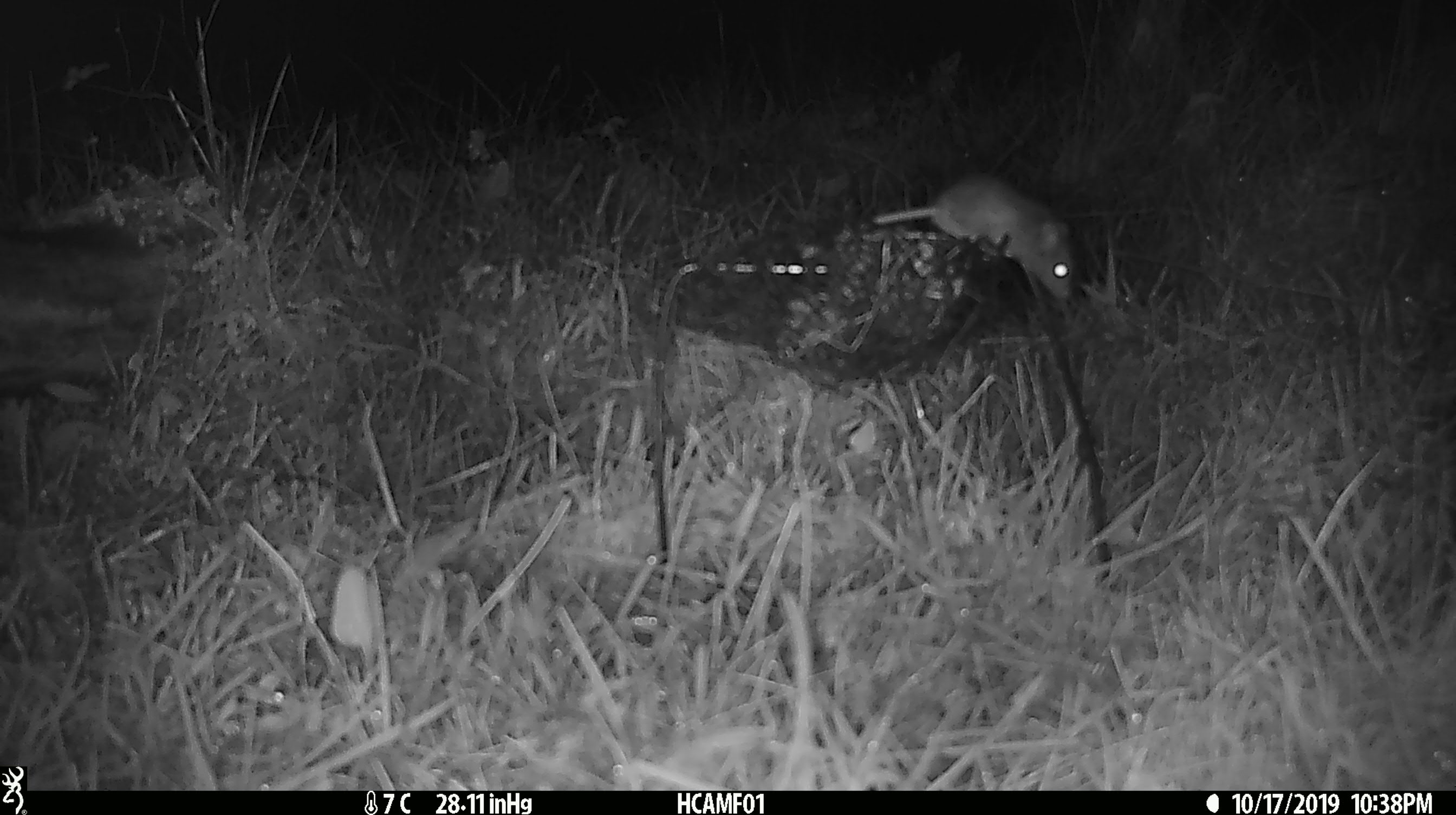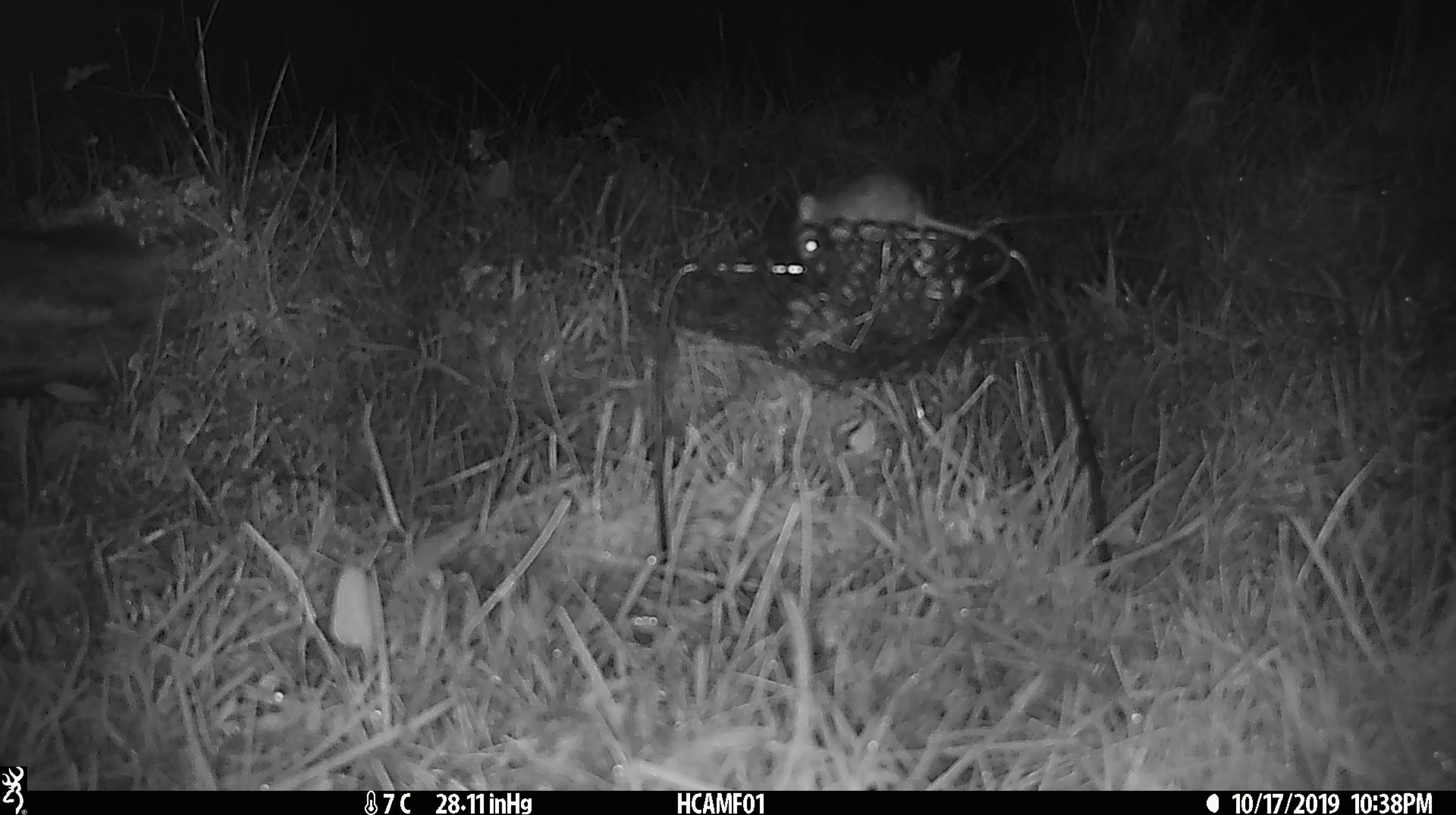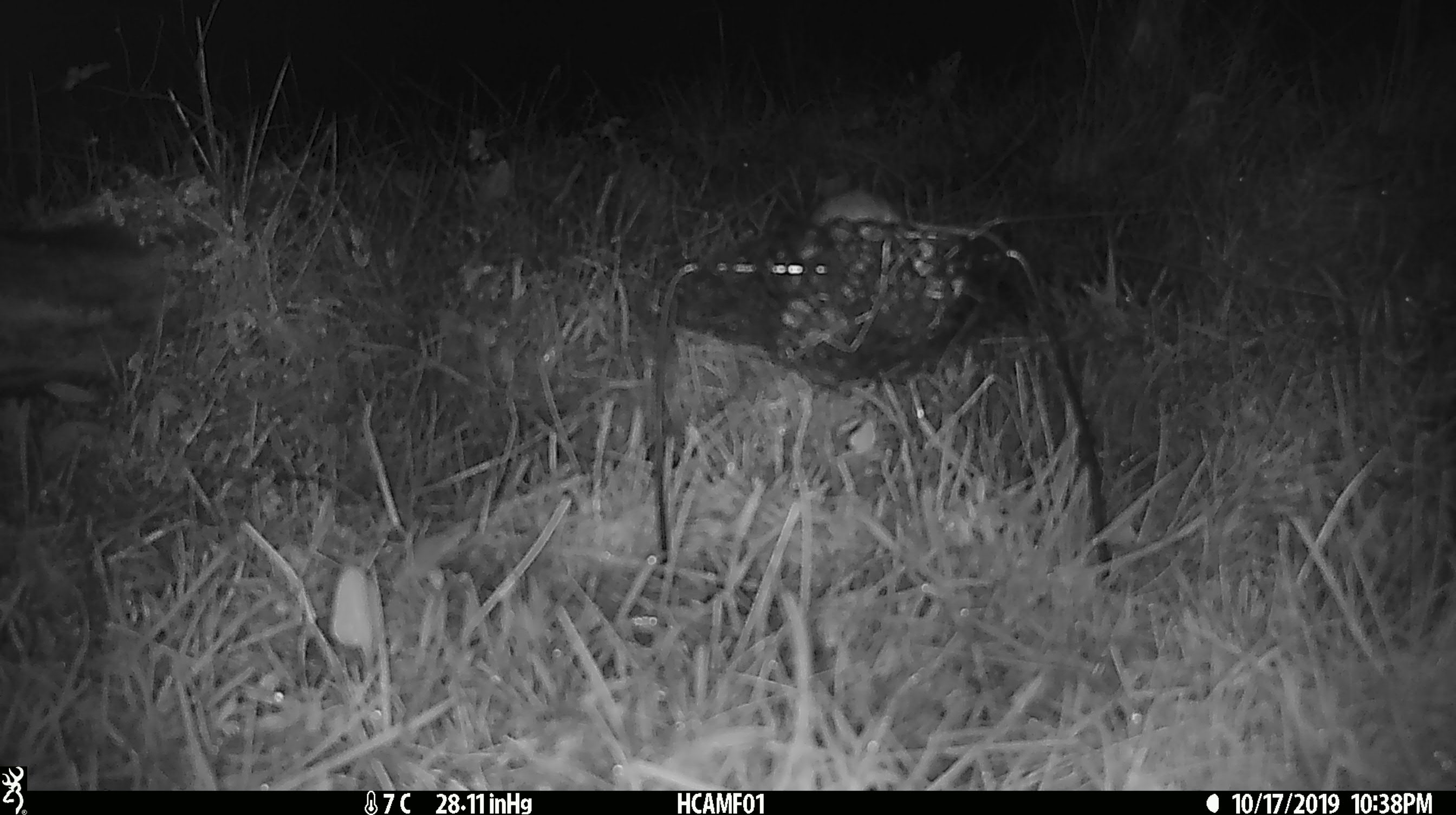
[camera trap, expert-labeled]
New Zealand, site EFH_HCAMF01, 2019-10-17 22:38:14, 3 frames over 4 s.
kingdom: Animalia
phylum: Chordata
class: Mammalia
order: Rodentia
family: Muridae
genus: Mus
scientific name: Mus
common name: mouse